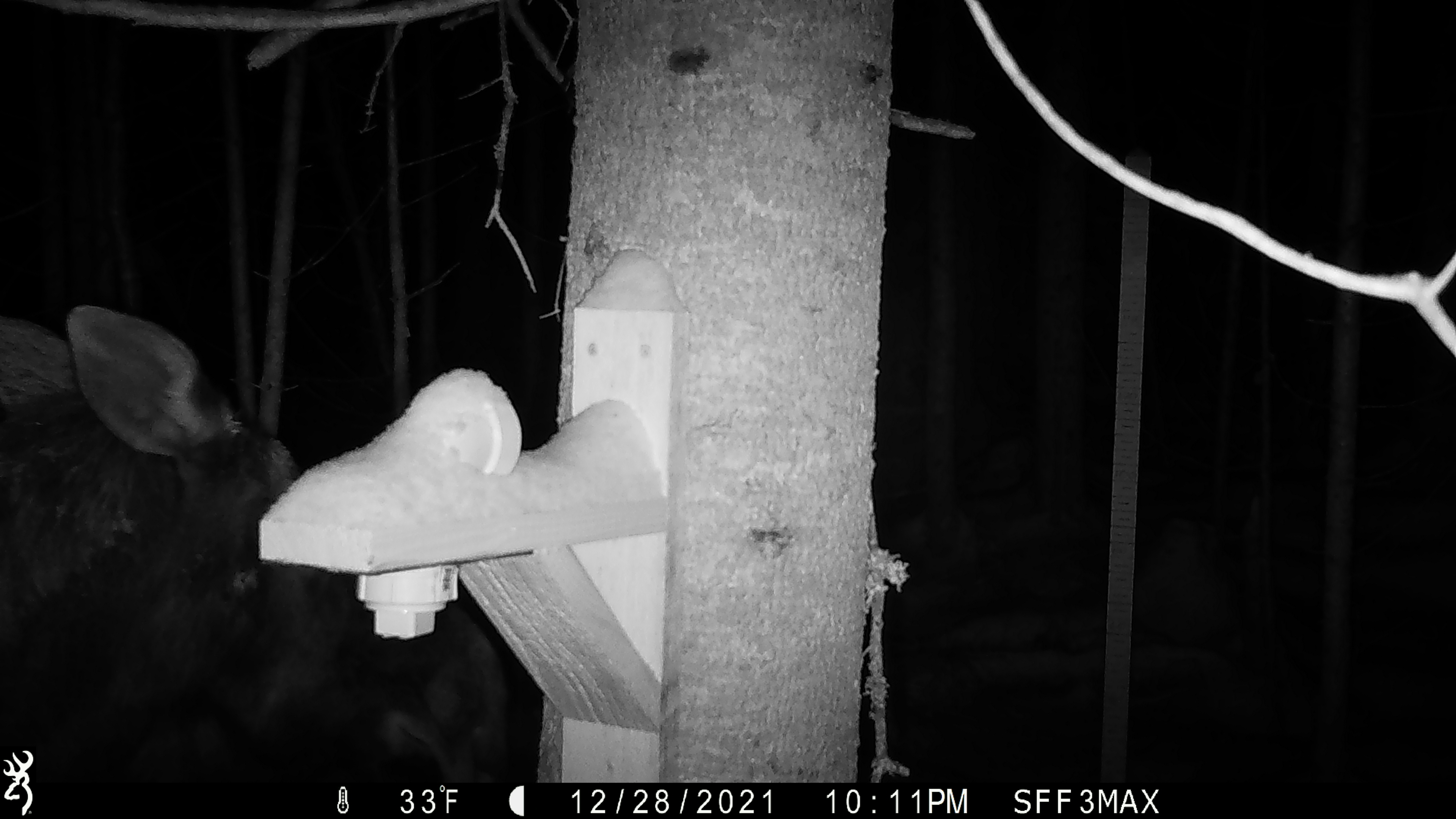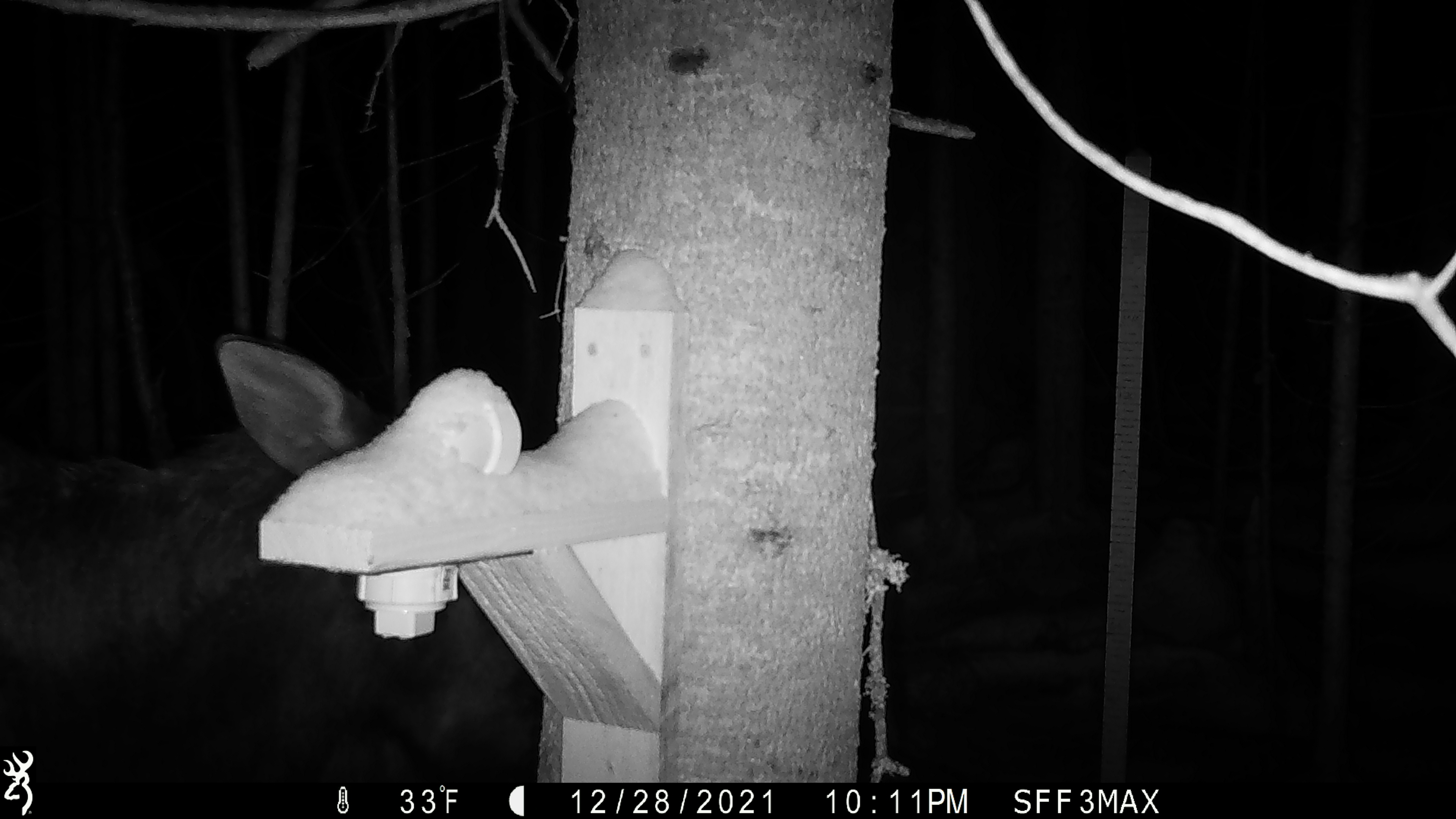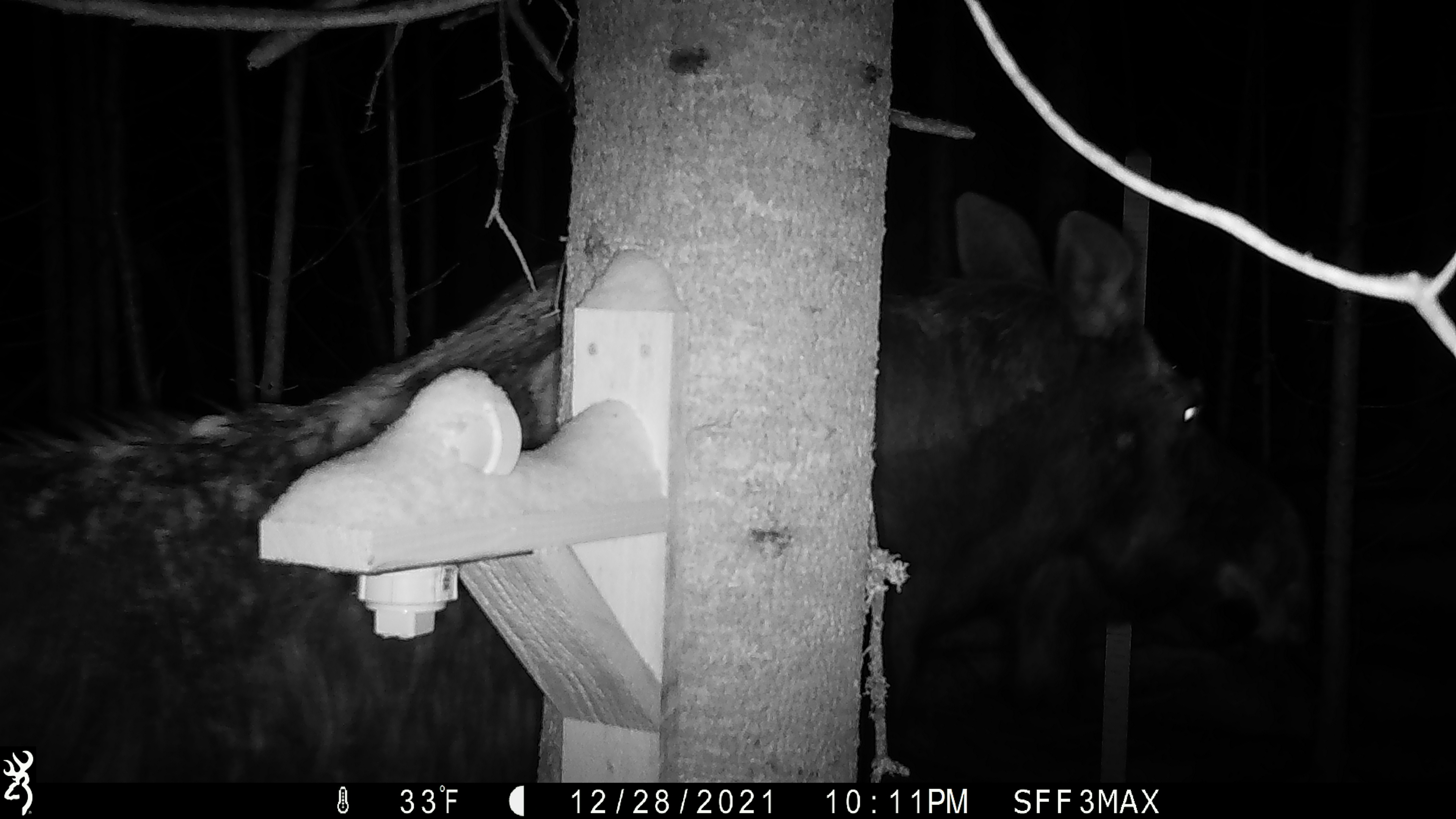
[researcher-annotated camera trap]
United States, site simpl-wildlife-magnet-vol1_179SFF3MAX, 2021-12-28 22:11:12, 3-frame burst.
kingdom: Animalia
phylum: Chordata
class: Mammalia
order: Artiodactyla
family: Cervidae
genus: Alces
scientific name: Alces alces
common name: moose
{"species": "moose (Alces alces)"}